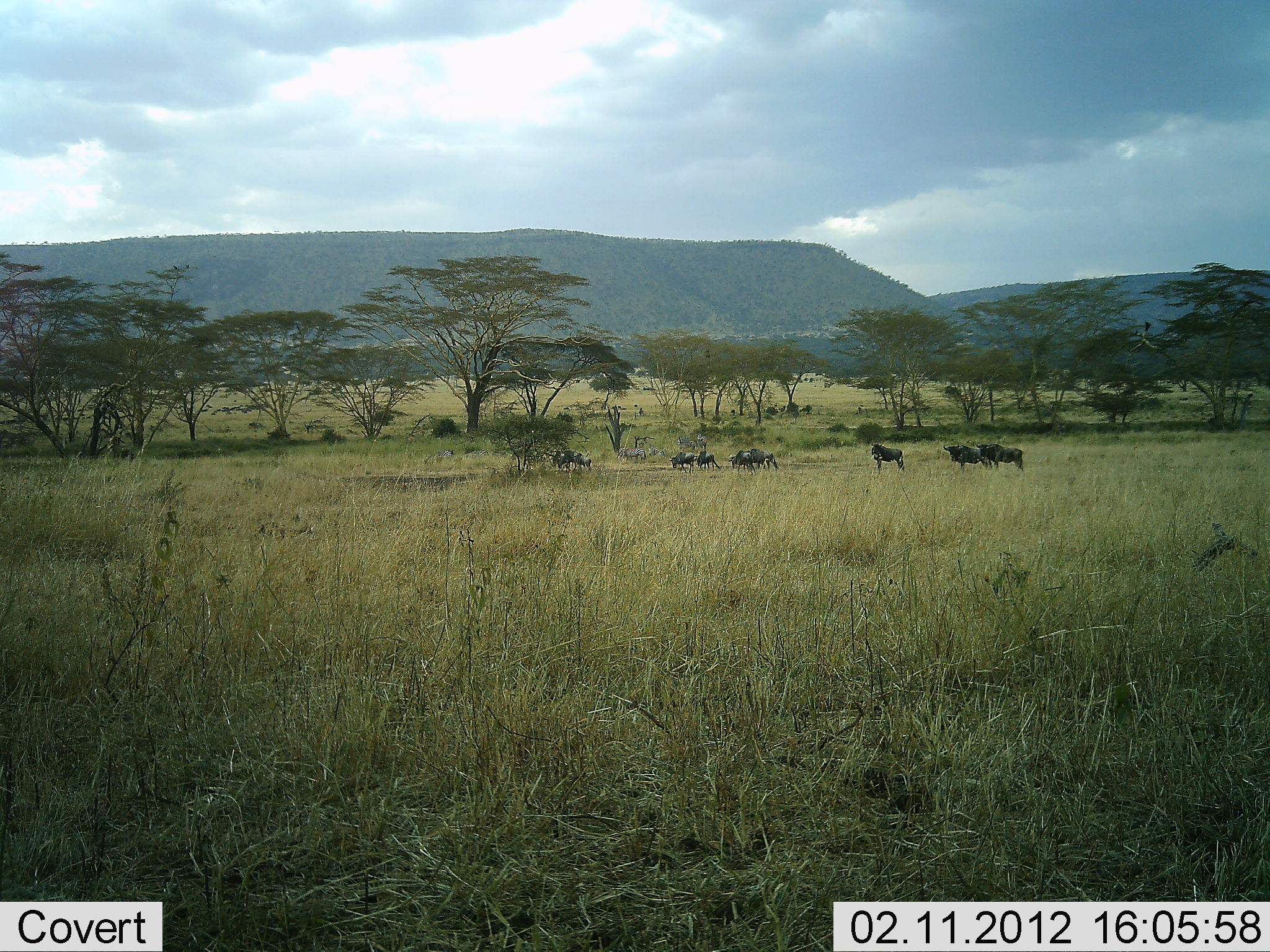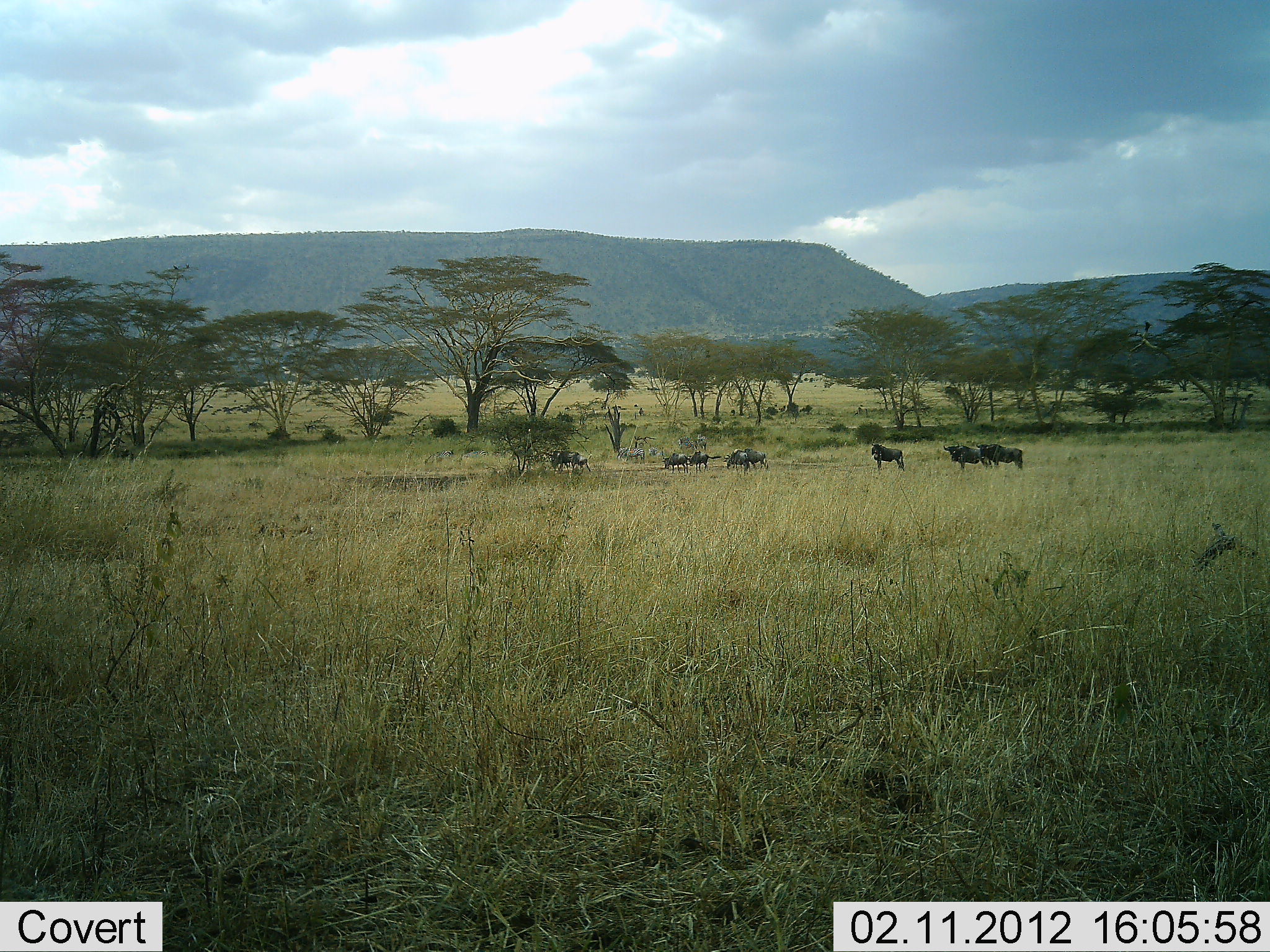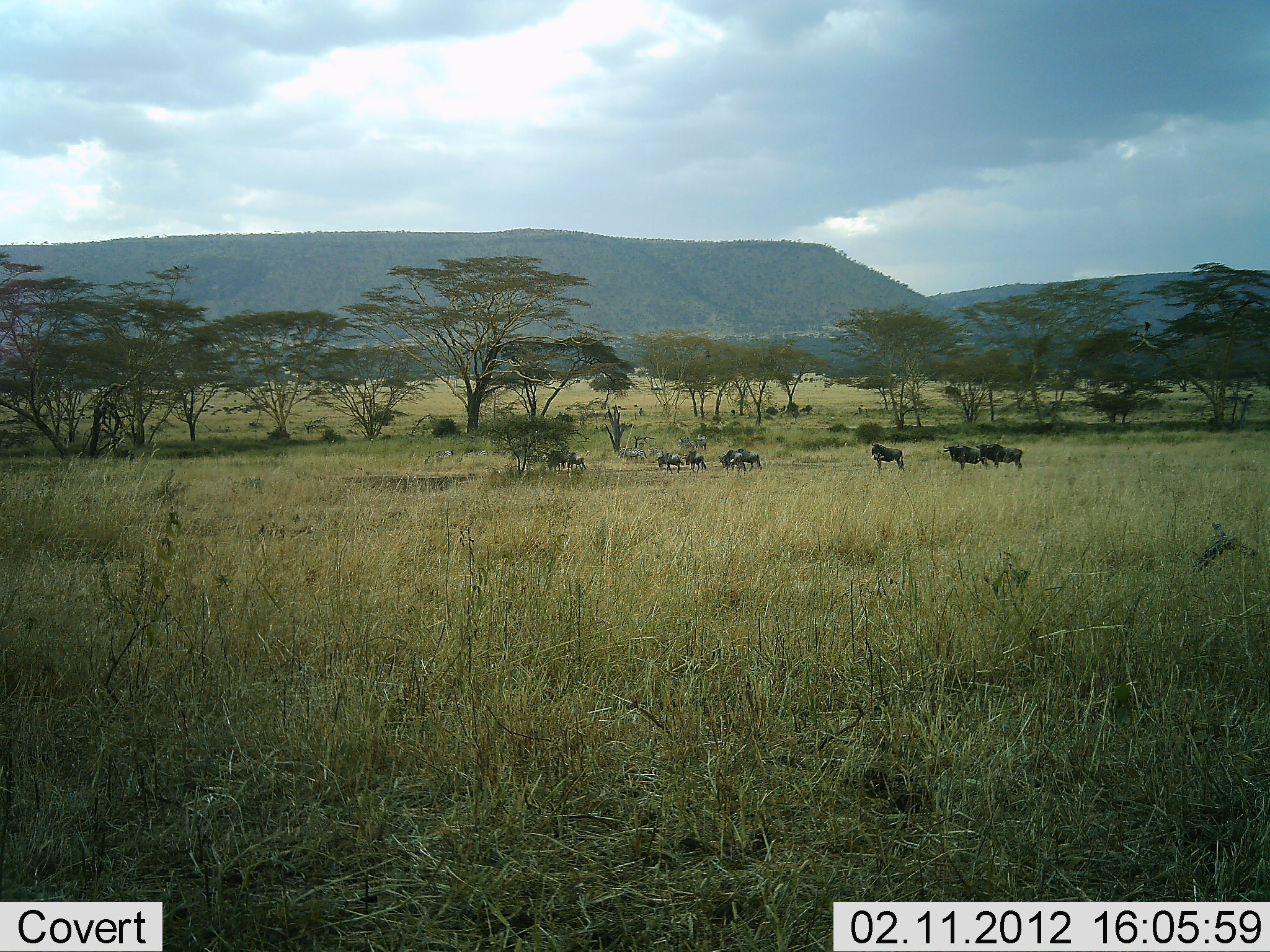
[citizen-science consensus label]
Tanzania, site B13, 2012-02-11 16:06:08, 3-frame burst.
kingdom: Animalia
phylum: Chordata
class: Mammalia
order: Artiodactyla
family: Bovidae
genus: Connochaetes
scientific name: Connochaetes taurinus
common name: blue wildebeest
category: wildebeest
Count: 8.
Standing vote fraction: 67%.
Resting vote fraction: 0%.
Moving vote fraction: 95%.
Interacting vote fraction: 0%.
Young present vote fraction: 0%.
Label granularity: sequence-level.